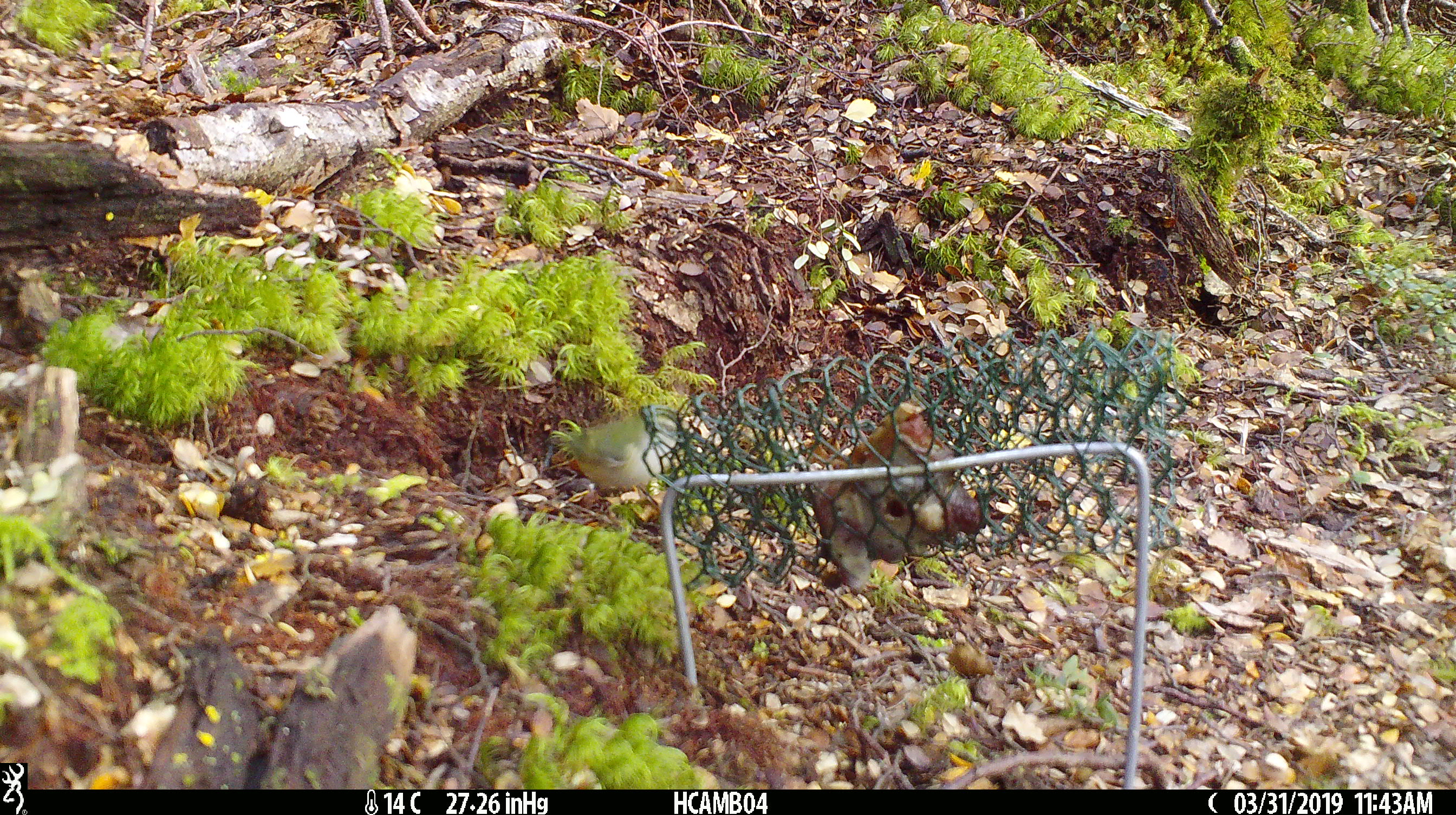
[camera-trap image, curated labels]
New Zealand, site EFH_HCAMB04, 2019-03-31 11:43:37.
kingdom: Animalia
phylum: Chordata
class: Aves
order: Passeriformes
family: Acanthisittidae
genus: Acanthisitta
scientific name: Acanthisitta chloris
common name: rifleman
Rifleman (Acanthisitta chloris).